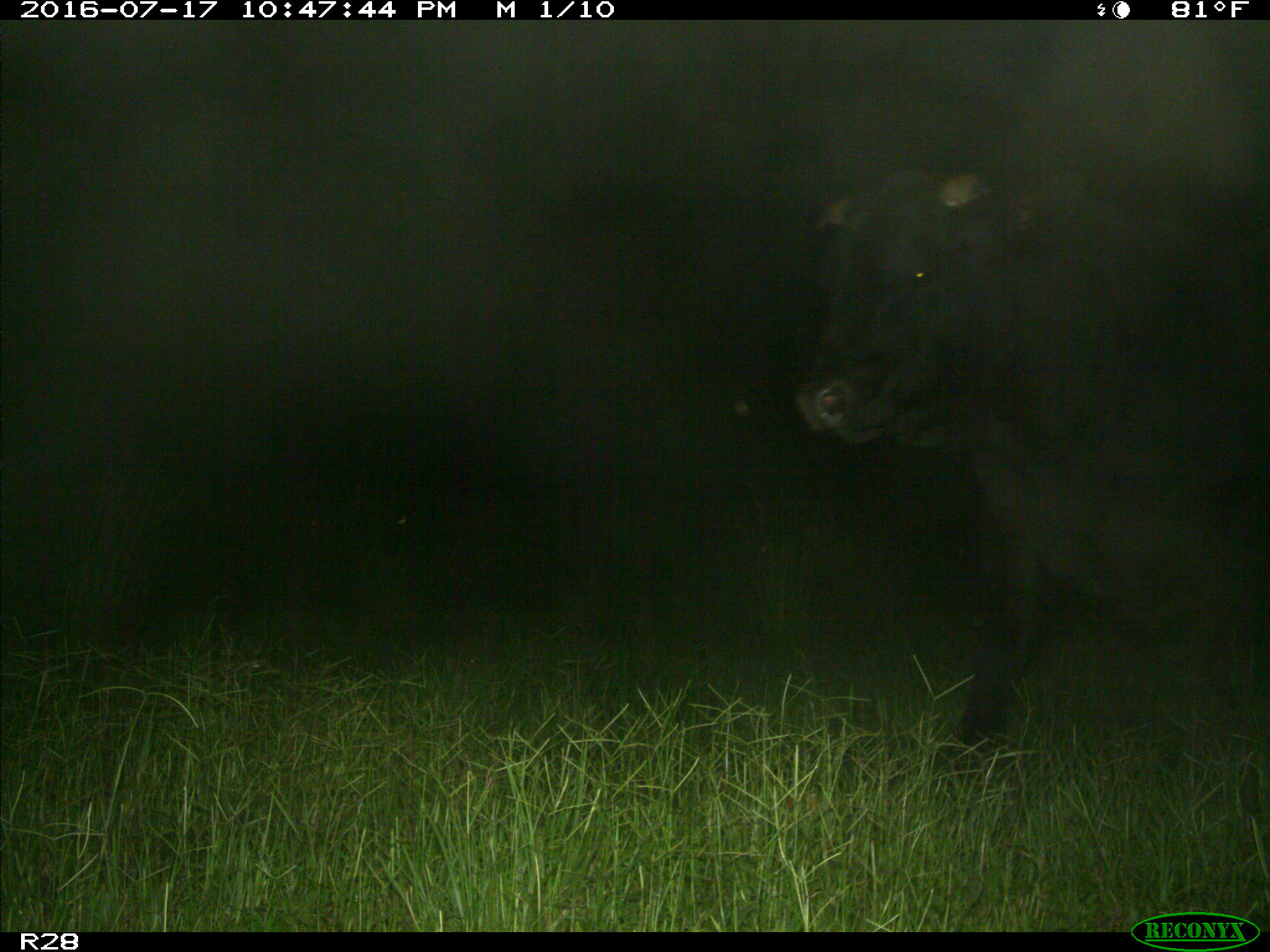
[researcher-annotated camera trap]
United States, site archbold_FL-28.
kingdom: Animalia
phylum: Chordata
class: Mammalia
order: Artiodactyla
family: Bovidae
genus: Bos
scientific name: Bos taurus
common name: domestic cow